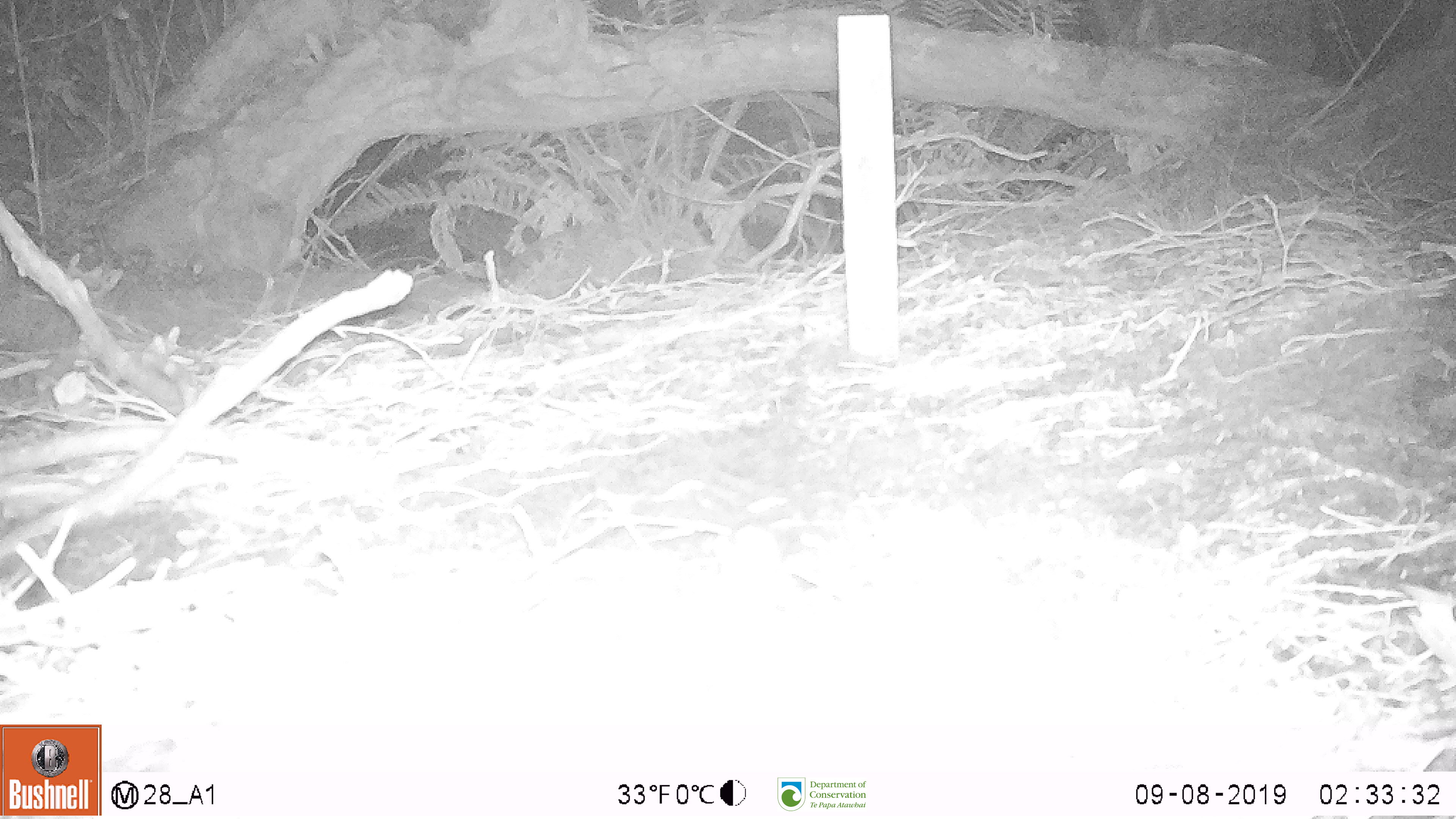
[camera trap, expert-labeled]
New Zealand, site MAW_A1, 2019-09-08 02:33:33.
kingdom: Animalia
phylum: Chordata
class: Mammalia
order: Rodentia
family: Muridae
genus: Mus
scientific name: Mus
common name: mouse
Mouse (Mus).